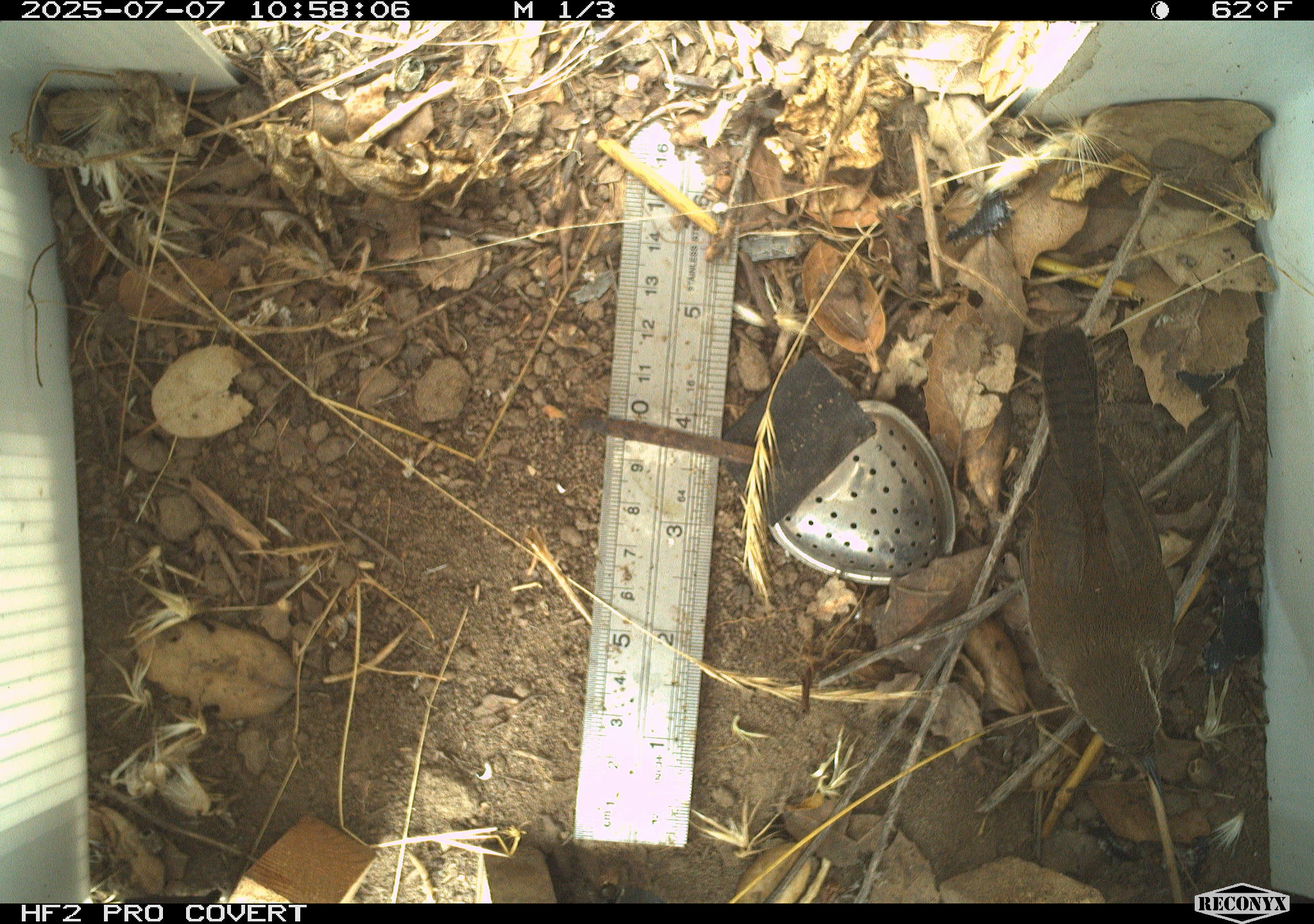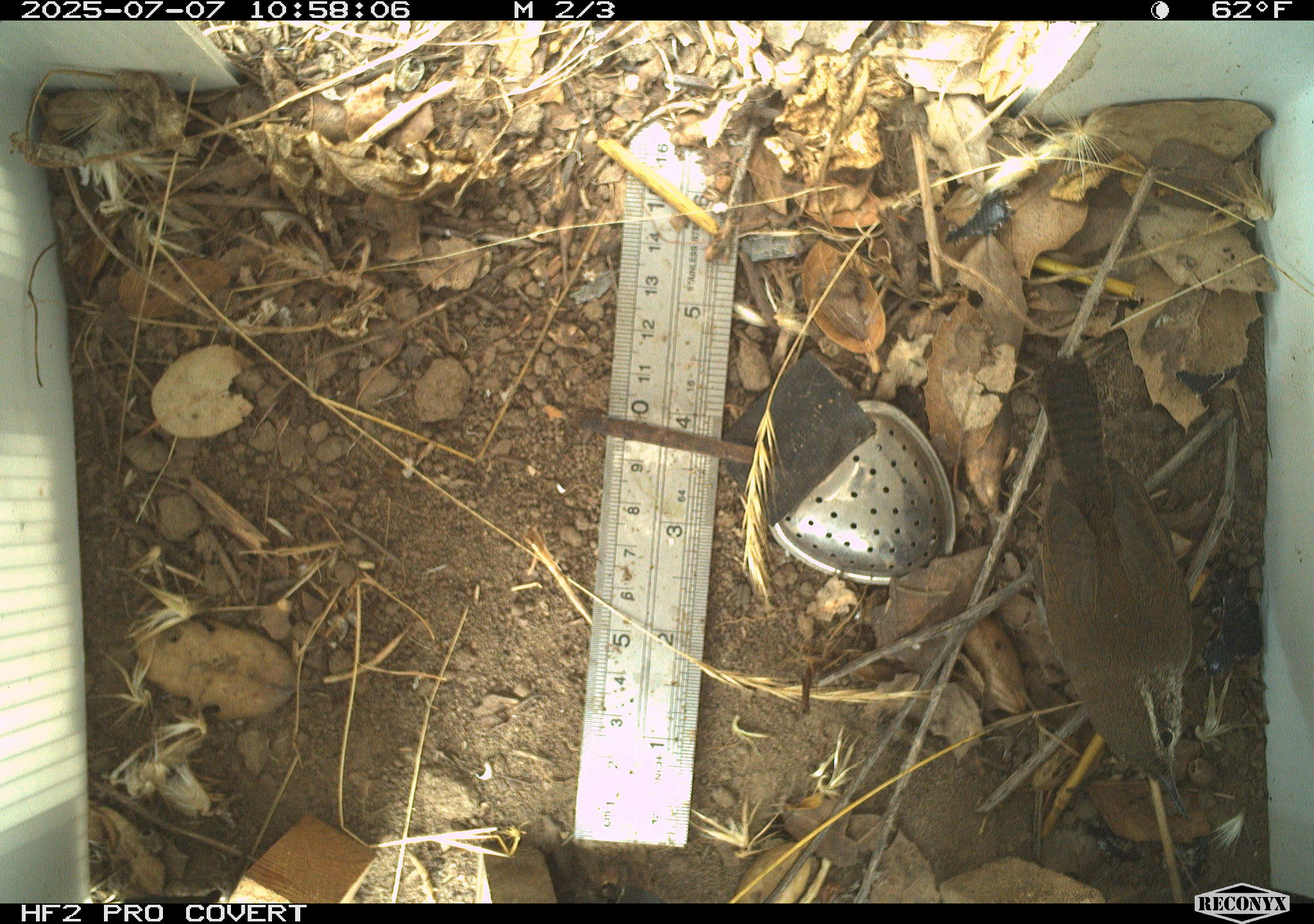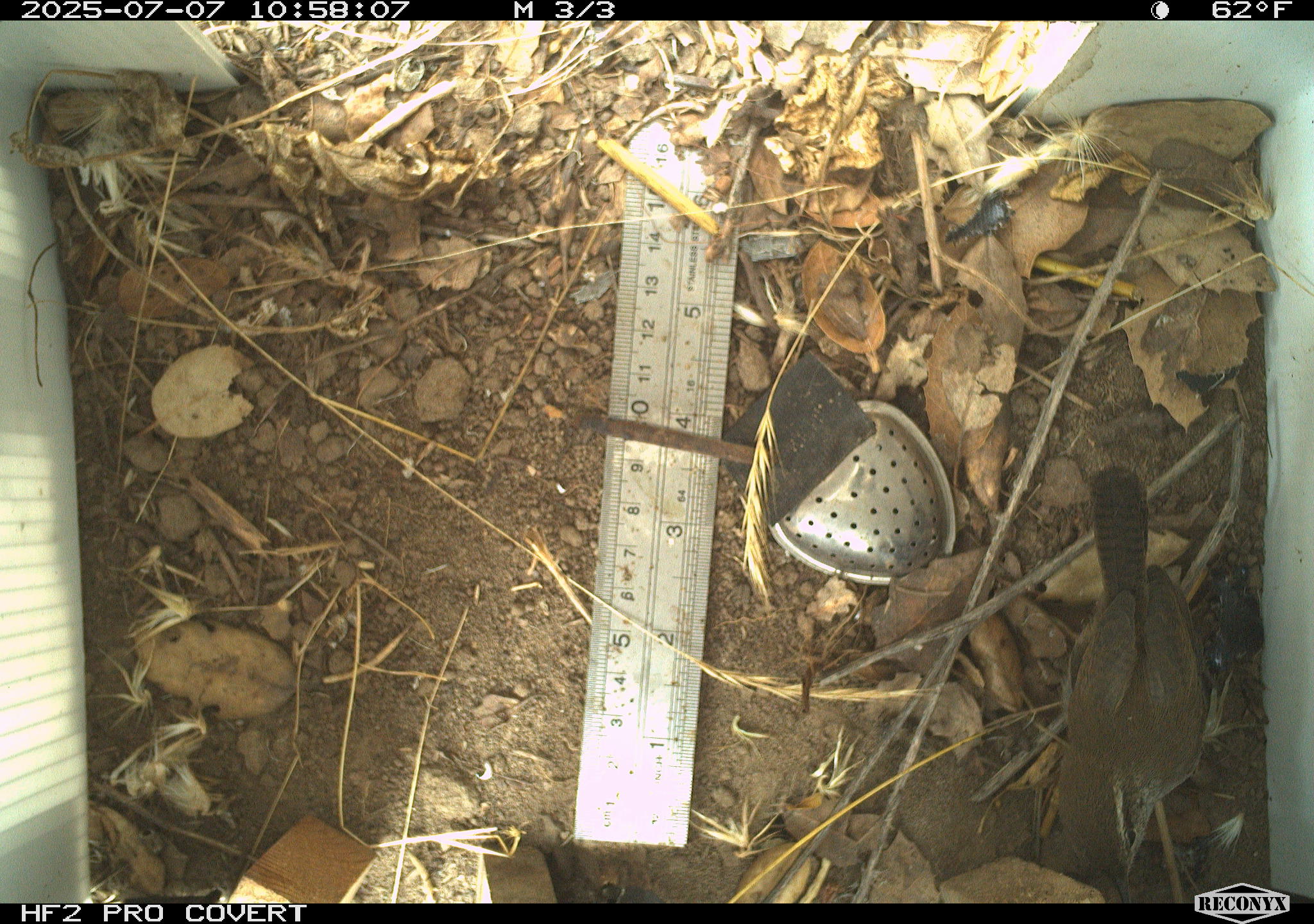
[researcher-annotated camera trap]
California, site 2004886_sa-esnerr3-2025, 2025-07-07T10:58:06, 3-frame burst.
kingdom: Animalia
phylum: Chordata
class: Aves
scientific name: Aves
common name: bird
Bird (Aves).